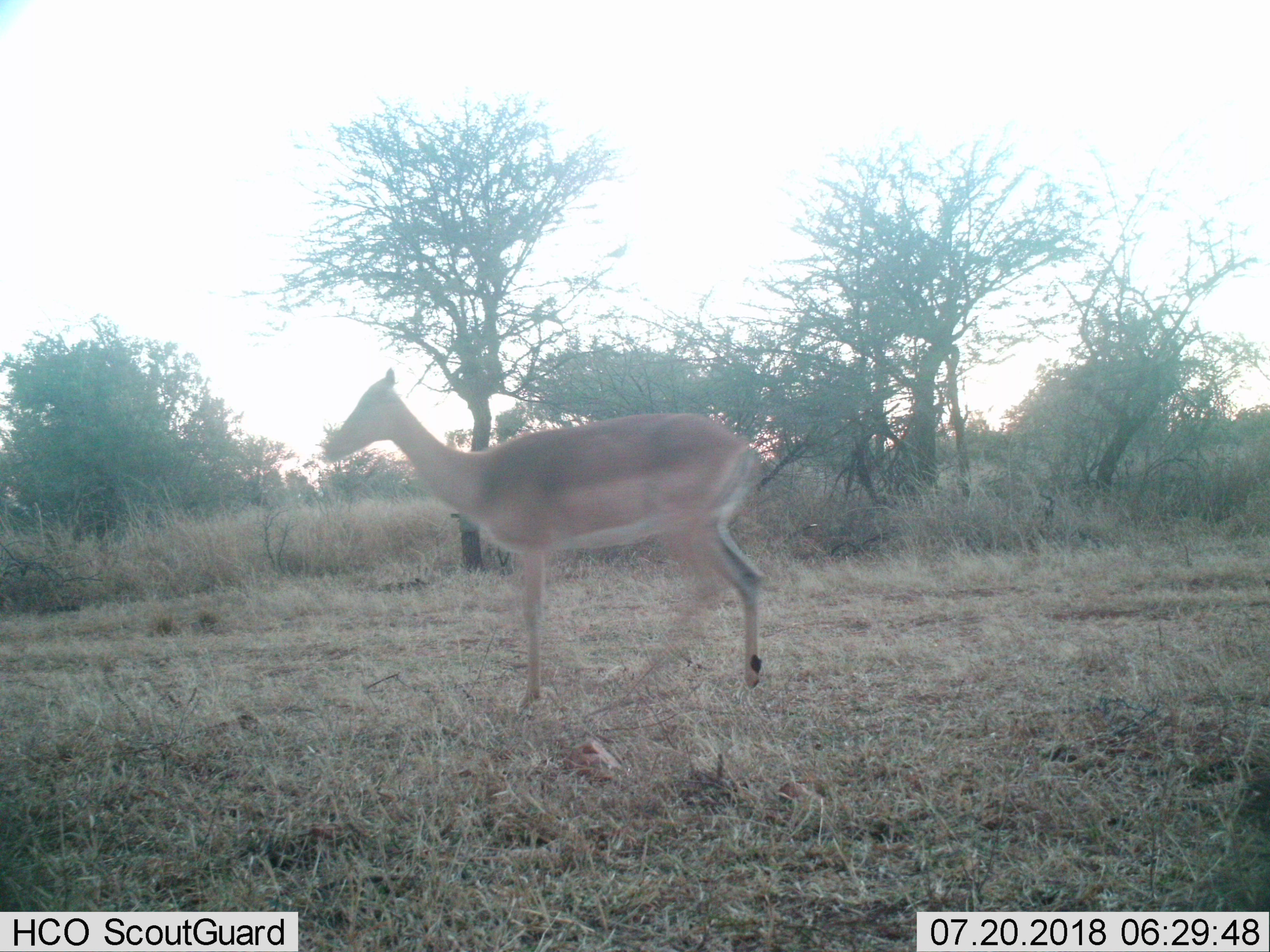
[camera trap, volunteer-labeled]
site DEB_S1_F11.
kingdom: Animalia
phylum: Chordata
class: Mammalia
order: Artiodactyla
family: Bovidae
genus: Aepyceros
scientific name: Aepyceros melampus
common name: impala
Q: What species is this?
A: Impala (Aepyceros melampus).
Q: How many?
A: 1.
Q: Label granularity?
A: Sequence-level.